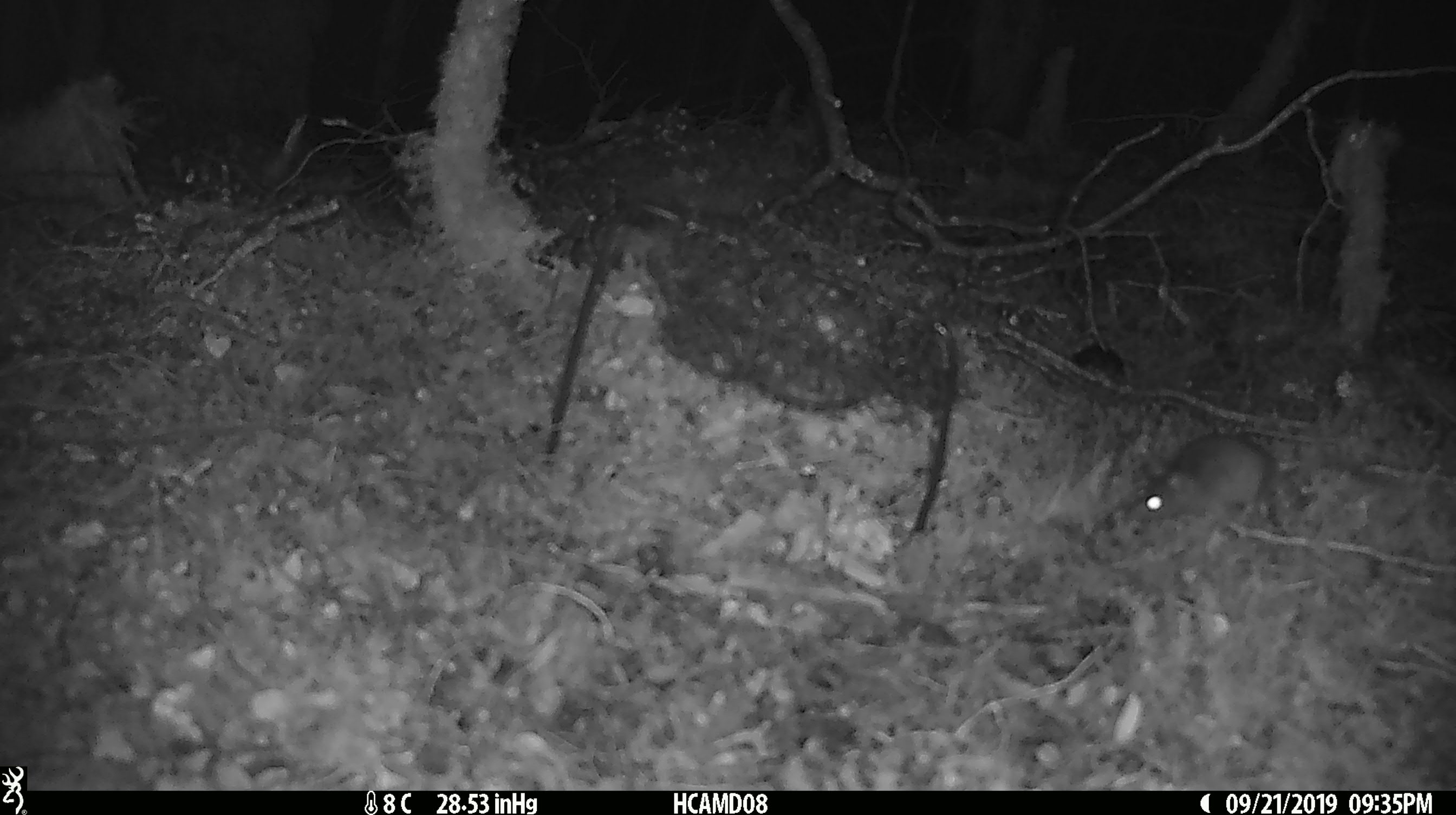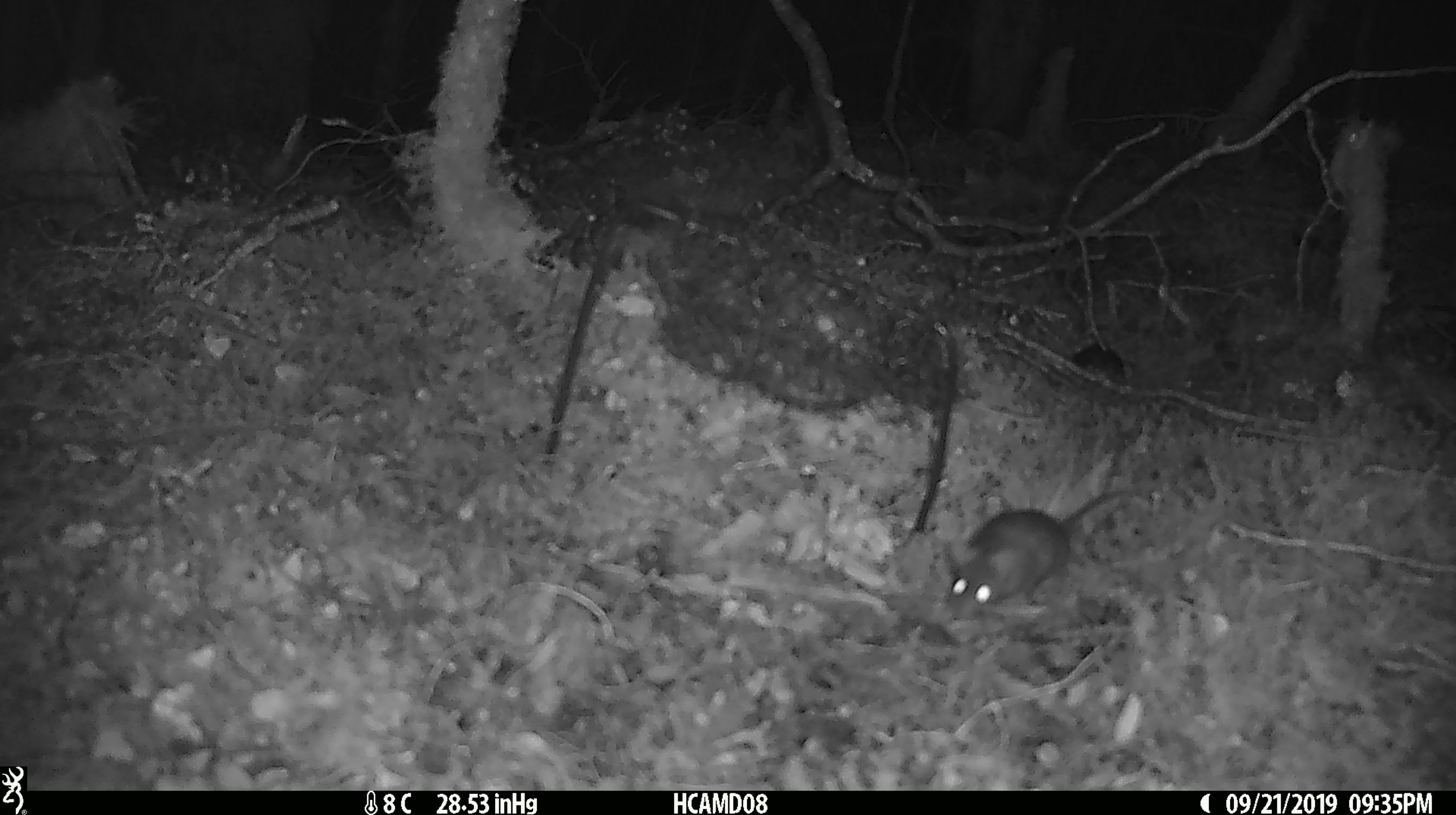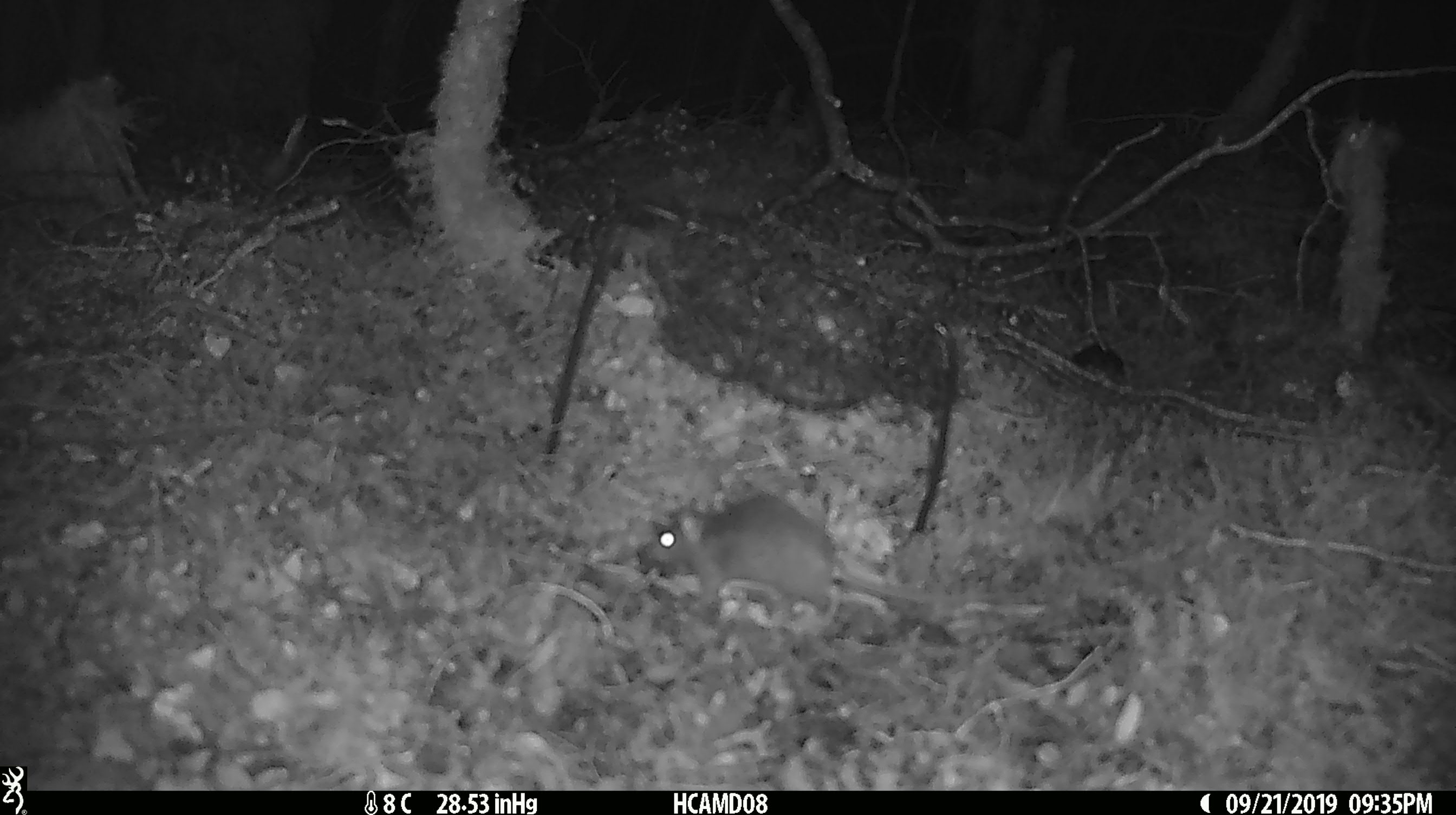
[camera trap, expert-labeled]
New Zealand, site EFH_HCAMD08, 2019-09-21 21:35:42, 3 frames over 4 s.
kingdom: Animalia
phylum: Chordata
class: Mammalia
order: Rodentia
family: Muridae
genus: Mus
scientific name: Mus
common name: mouse